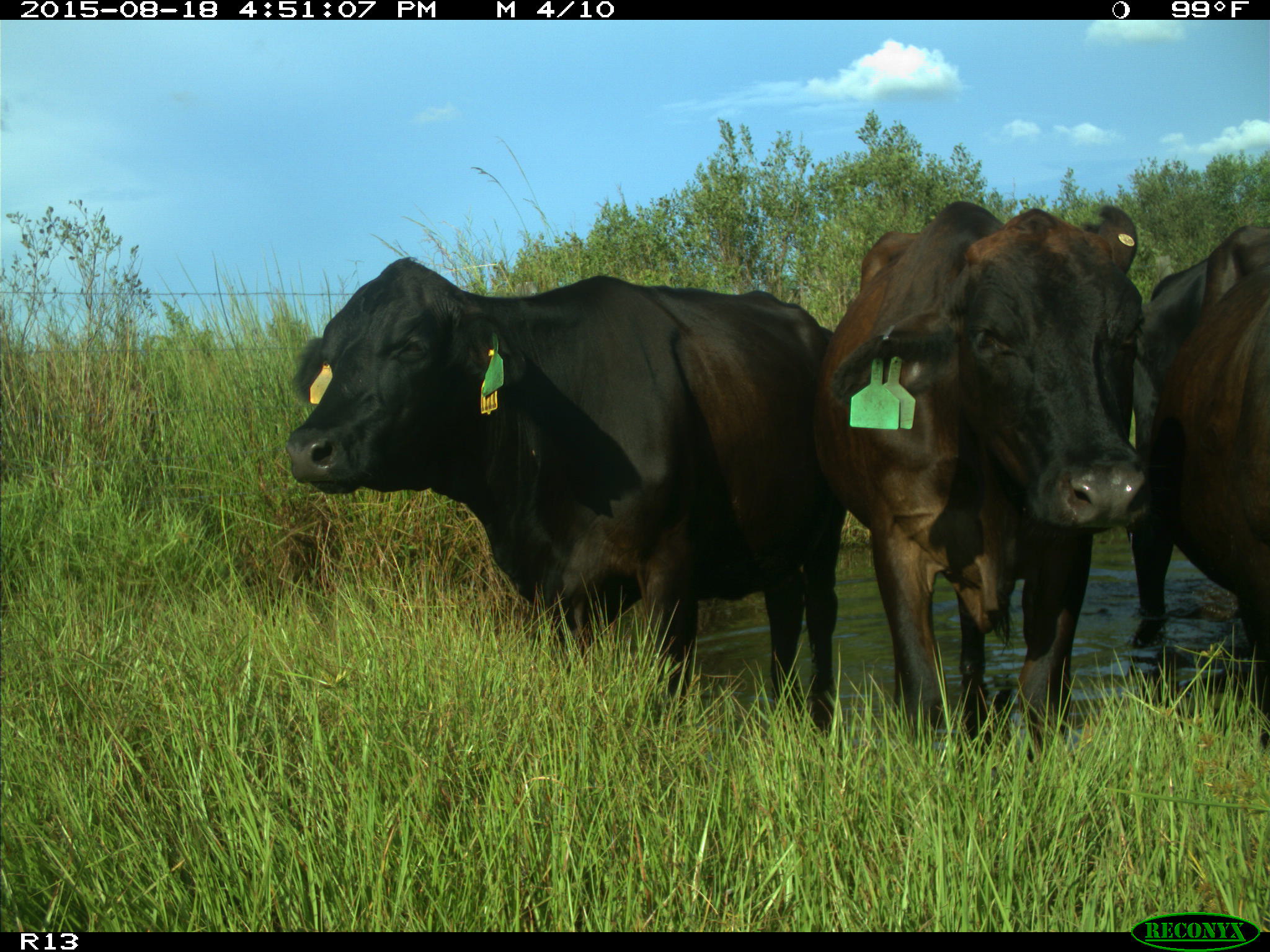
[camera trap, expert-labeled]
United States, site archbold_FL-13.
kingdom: Animalia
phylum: Chordata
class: Mammalia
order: Artiodactyla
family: Bovidae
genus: Bos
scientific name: Bos taurus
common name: domestic cow